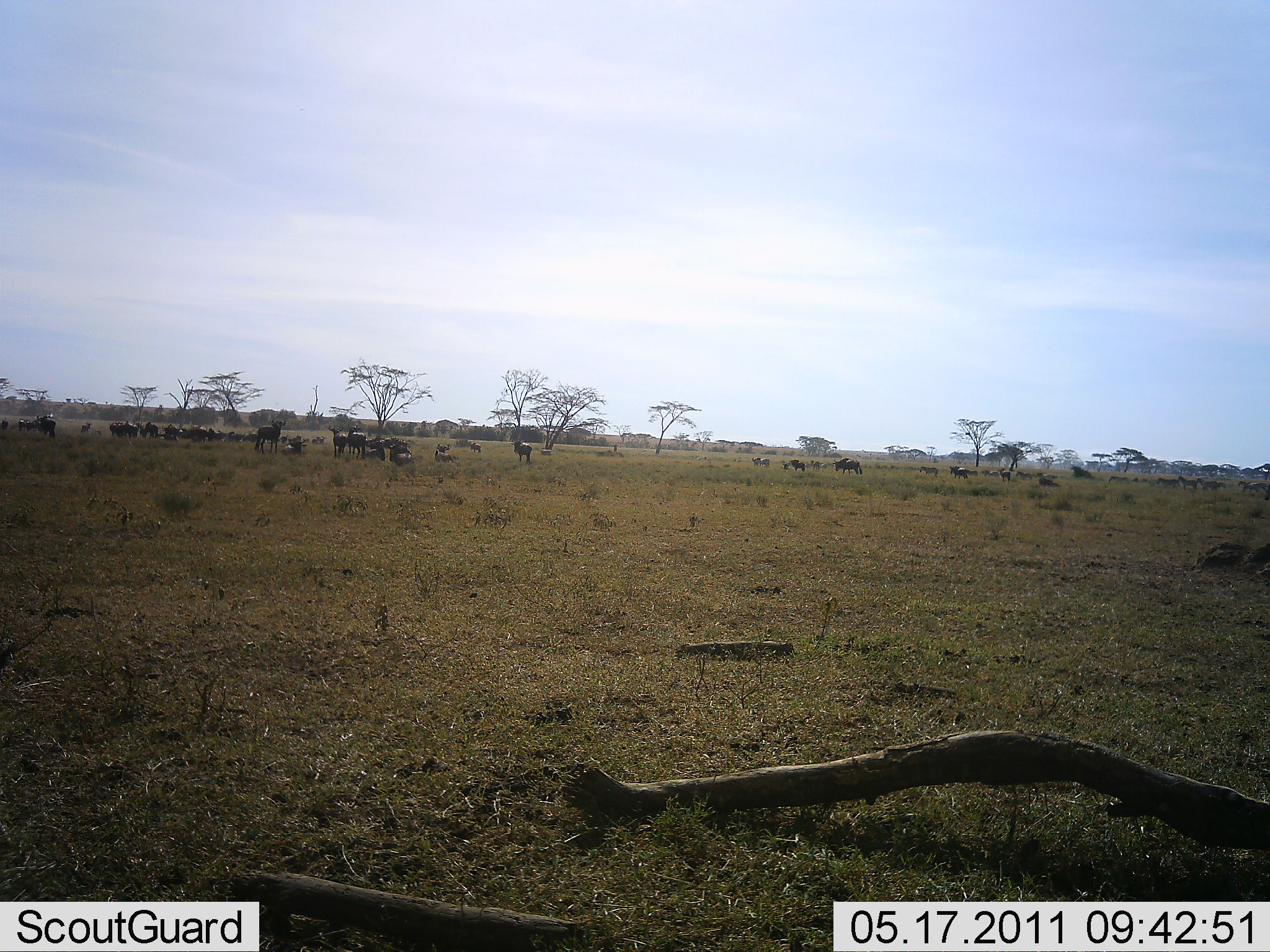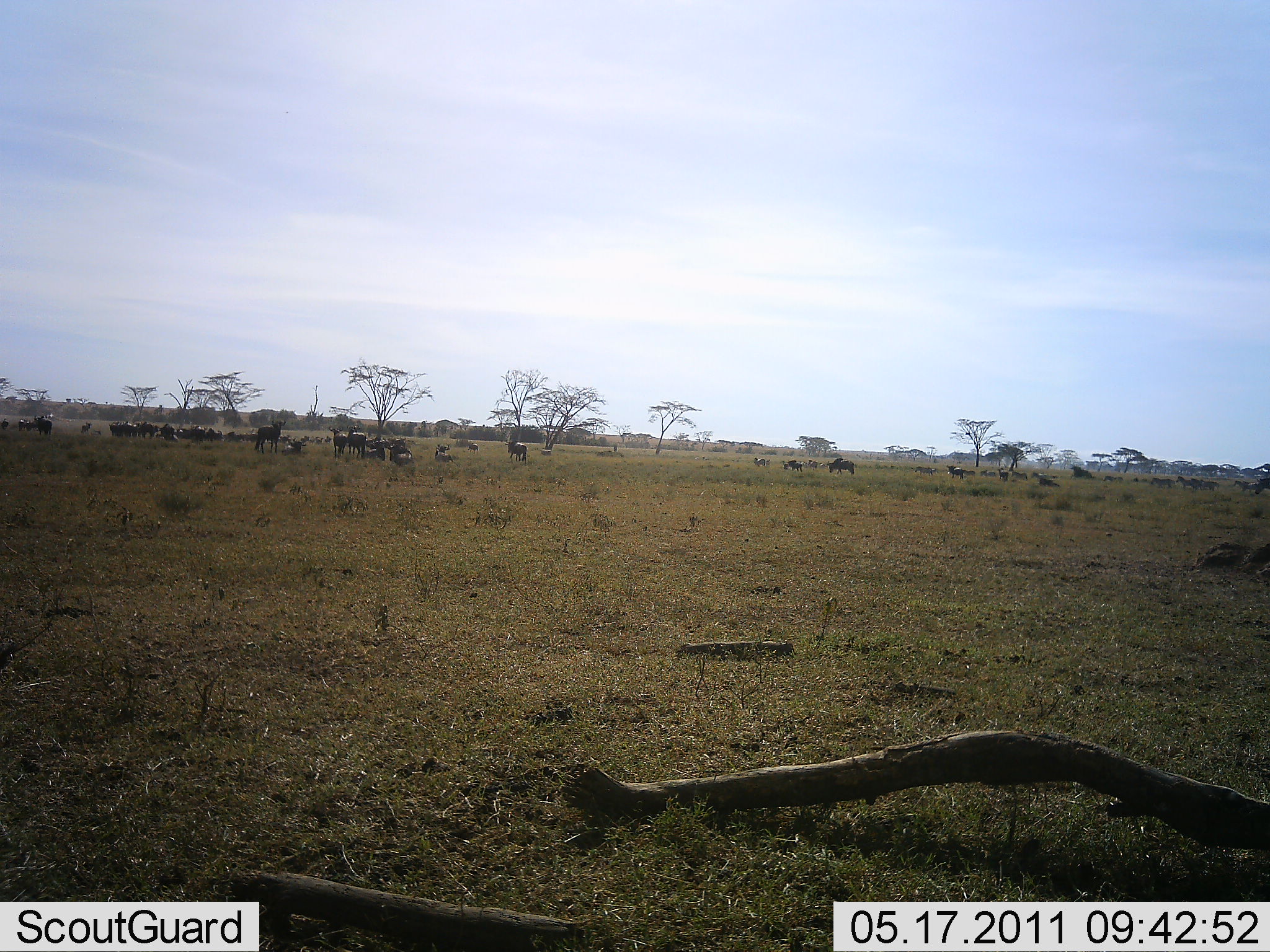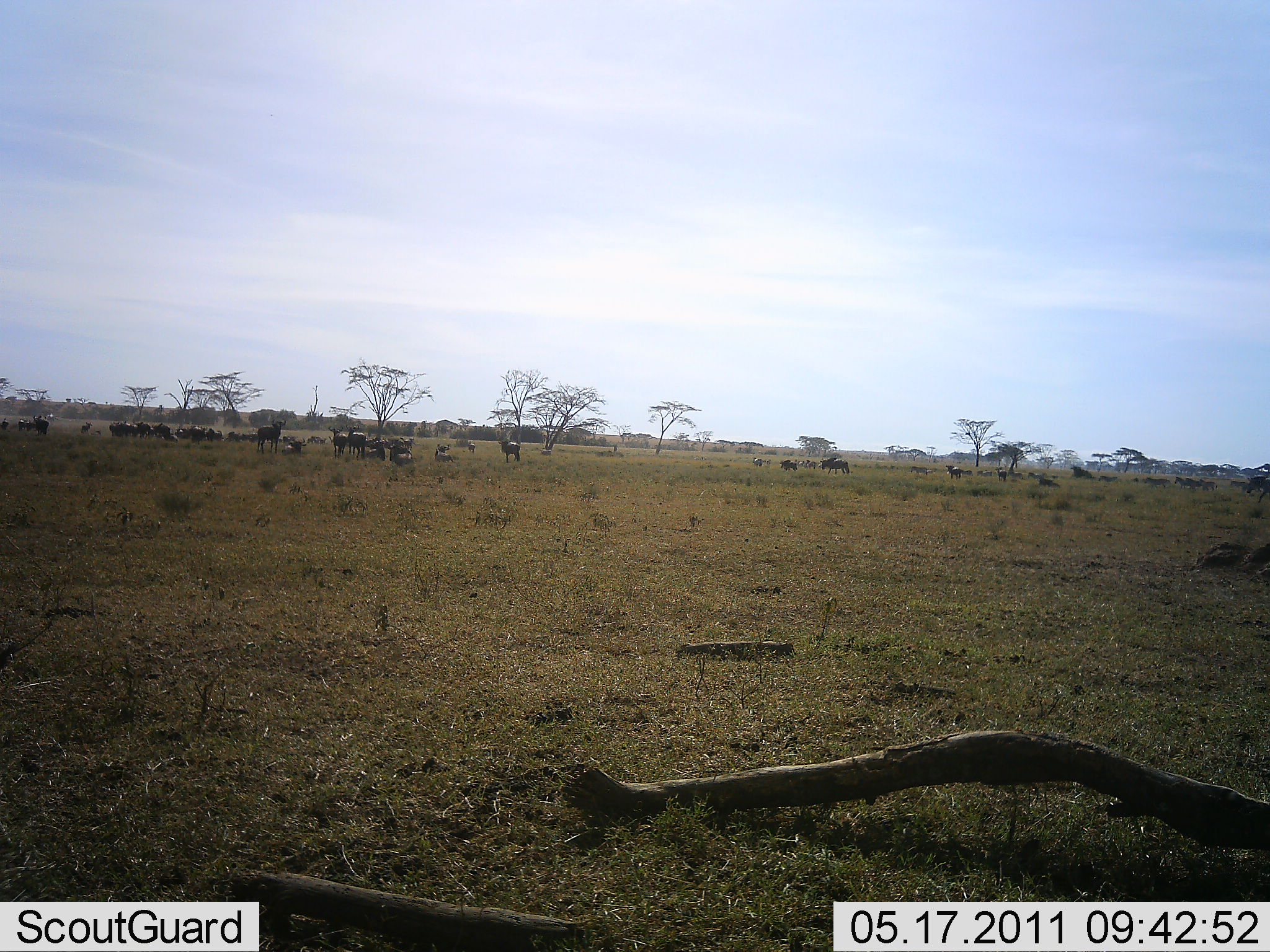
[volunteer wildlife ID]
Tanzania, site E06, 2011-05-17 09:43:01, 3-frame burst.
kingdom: Animalia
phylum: Chordata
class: Mammalia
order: Artiodactyla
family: Bovidae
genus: Connochaetes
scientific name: Connochaetes taurinus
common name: blue wildebeest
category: wildebeest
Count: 11-50.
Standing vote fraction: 75%.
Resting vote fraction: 8%.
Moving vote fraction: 75%.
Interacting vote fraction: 8%.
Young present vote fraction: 0%.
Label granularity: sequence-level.